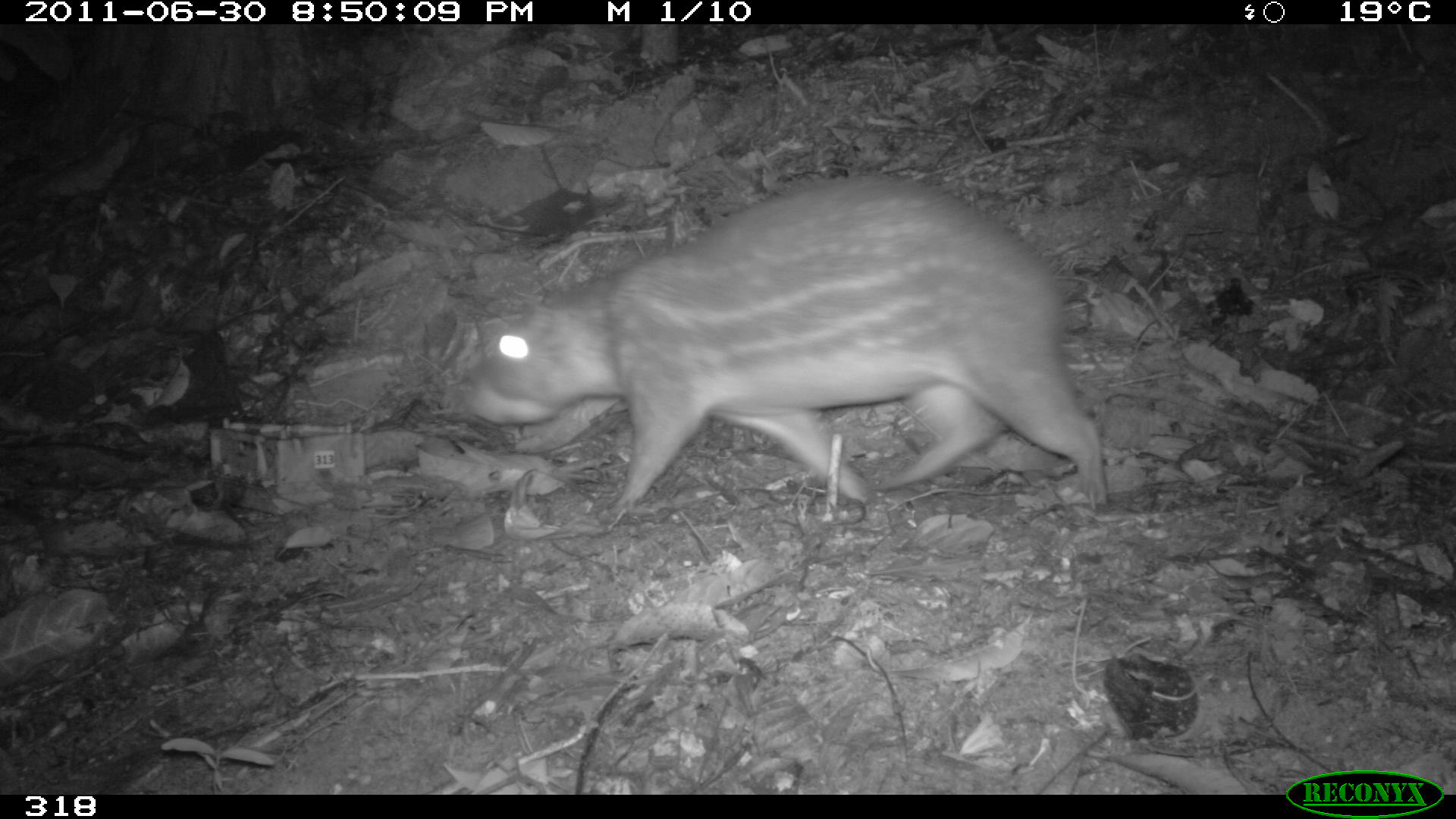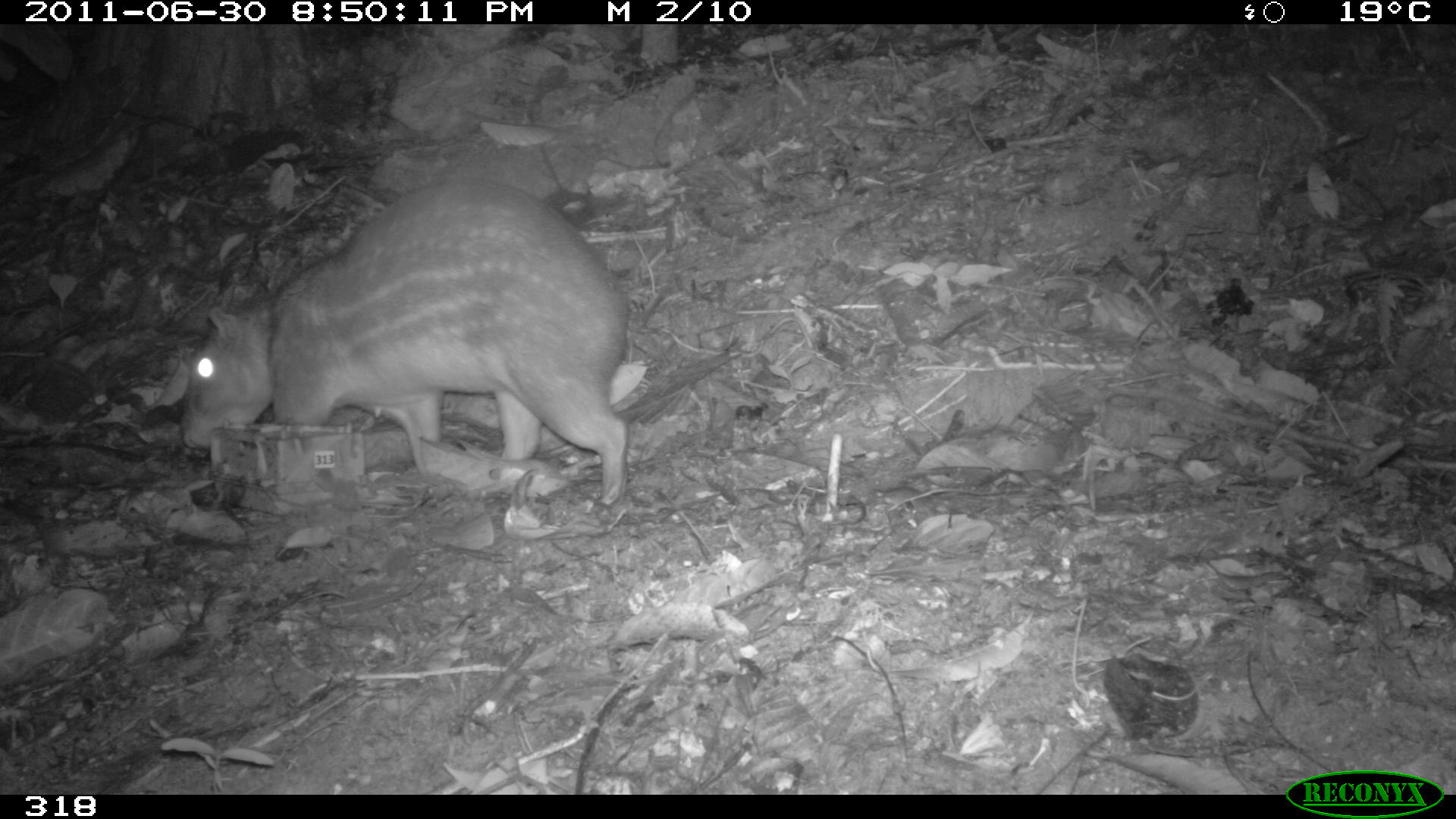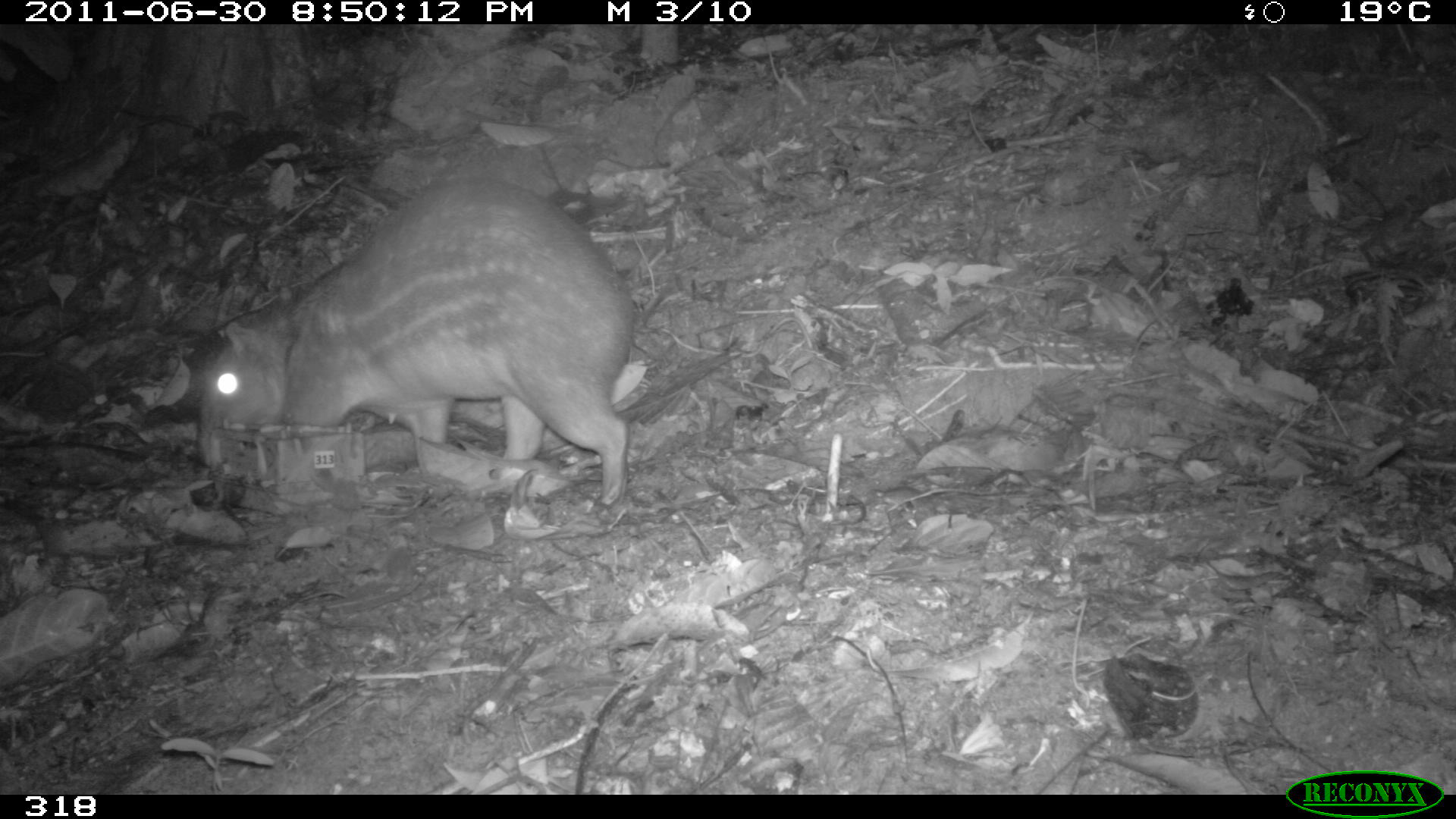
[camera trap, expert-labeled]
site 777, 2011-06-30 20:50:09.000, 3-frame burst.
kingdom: Animalia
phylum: Chordata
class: Mammalia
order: Rodentia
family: Cuniculidae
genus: Cuniculus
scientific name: Cuniculus paca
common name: spotted paca